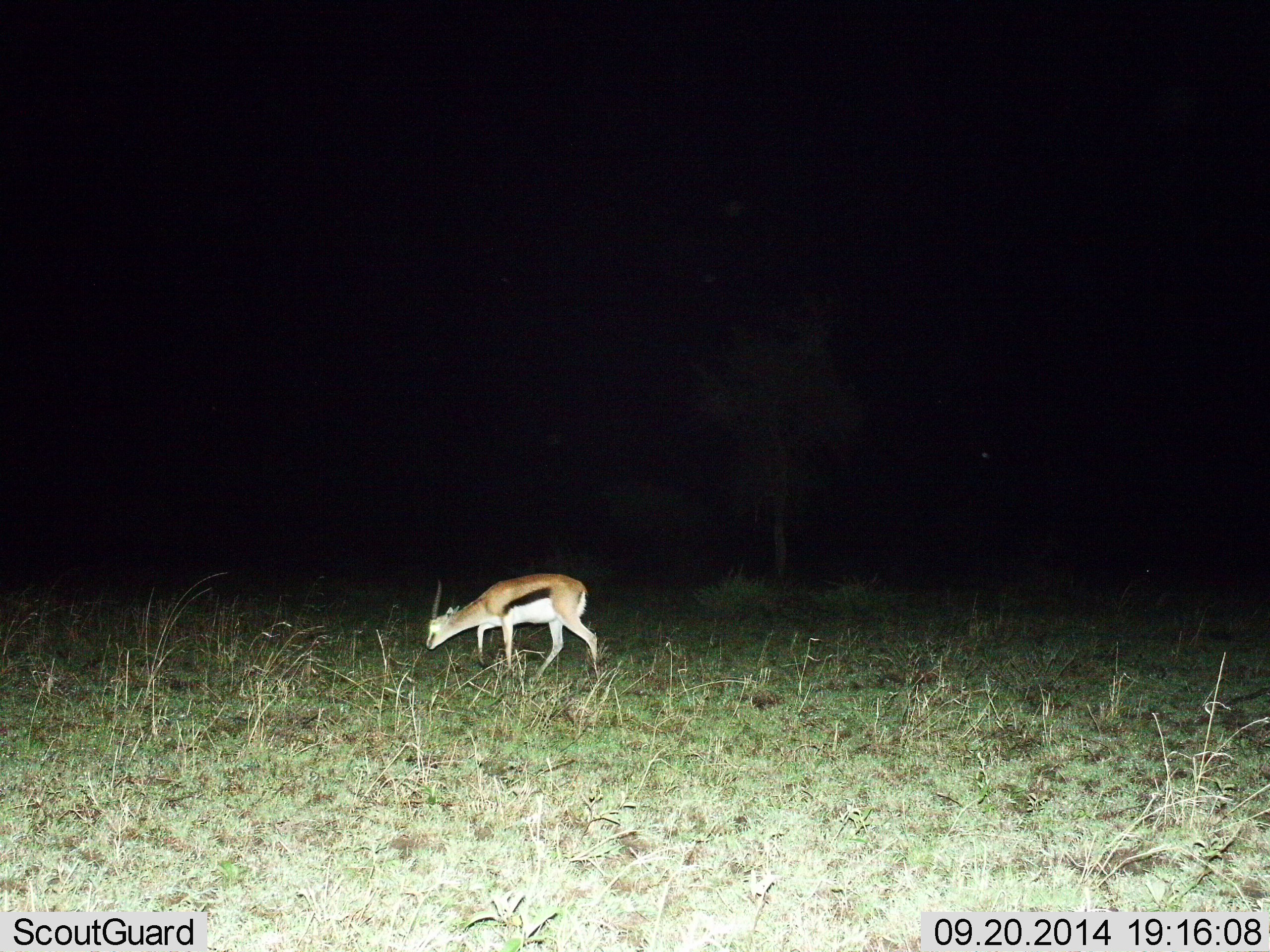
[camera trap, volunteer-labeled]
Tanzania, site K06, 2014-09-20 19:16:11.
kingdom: Animalia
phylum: Chordata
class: Mammalia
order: Artiodactyla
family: Bovidae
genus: Eudorcas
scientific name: Eudorcas thomsonii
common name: thomson's gazelle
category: gazellethomsons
Gazellethomsons (thomson's gazelle) (Eudorcas thomsonii), count 1. Behavior (volunteer vote fractions): standing 30%, resting 0%, moving 50%, interacting 0%. Young present (vote fraction): 0%. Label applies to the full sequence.